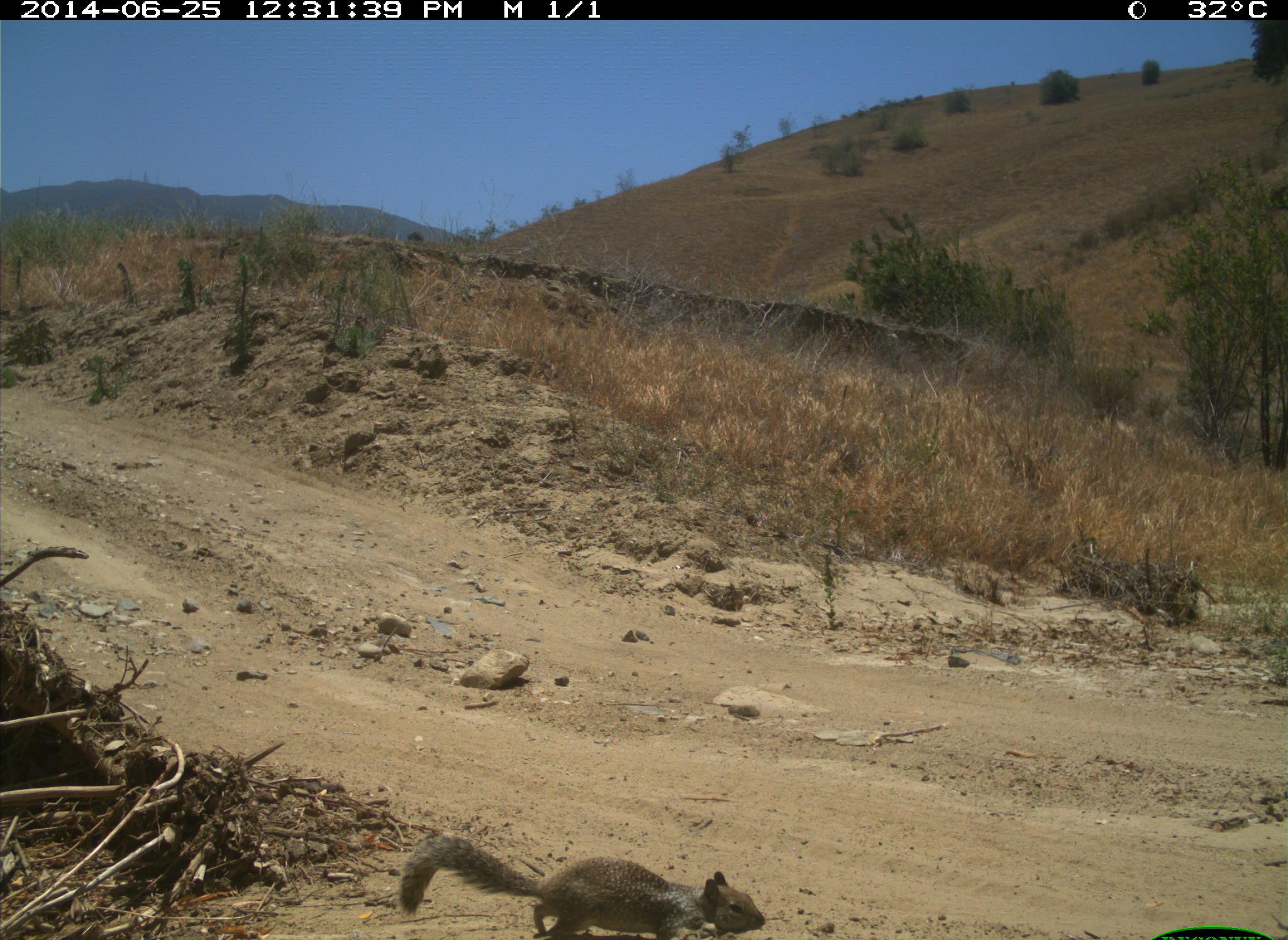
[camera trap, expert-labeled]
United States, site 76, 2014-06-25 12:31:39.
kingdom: Animalia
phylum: Chordata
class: Mammalia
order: Rodentia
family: Sciuridae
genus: Sciurus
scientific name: Sciurus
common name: squirrel